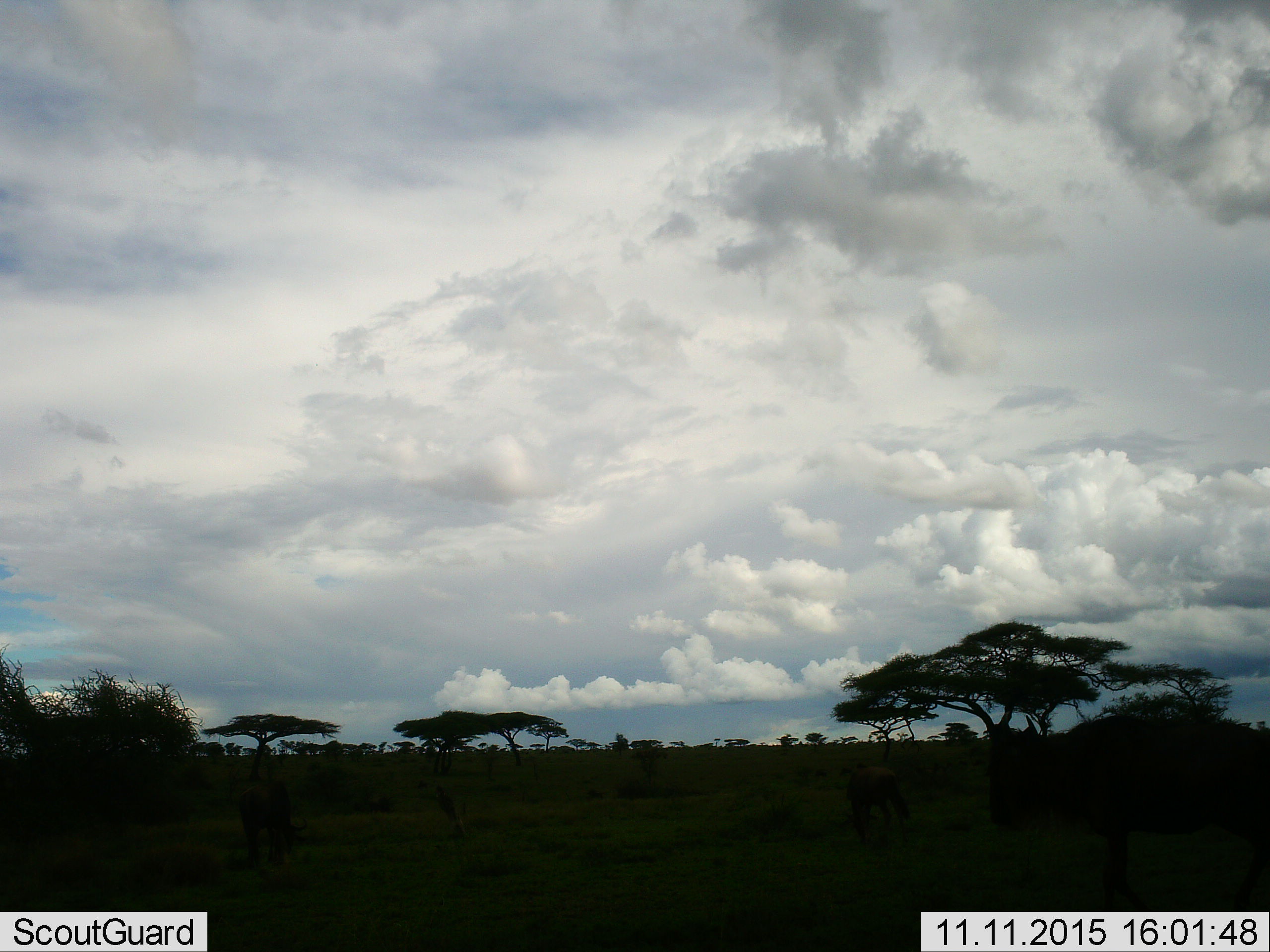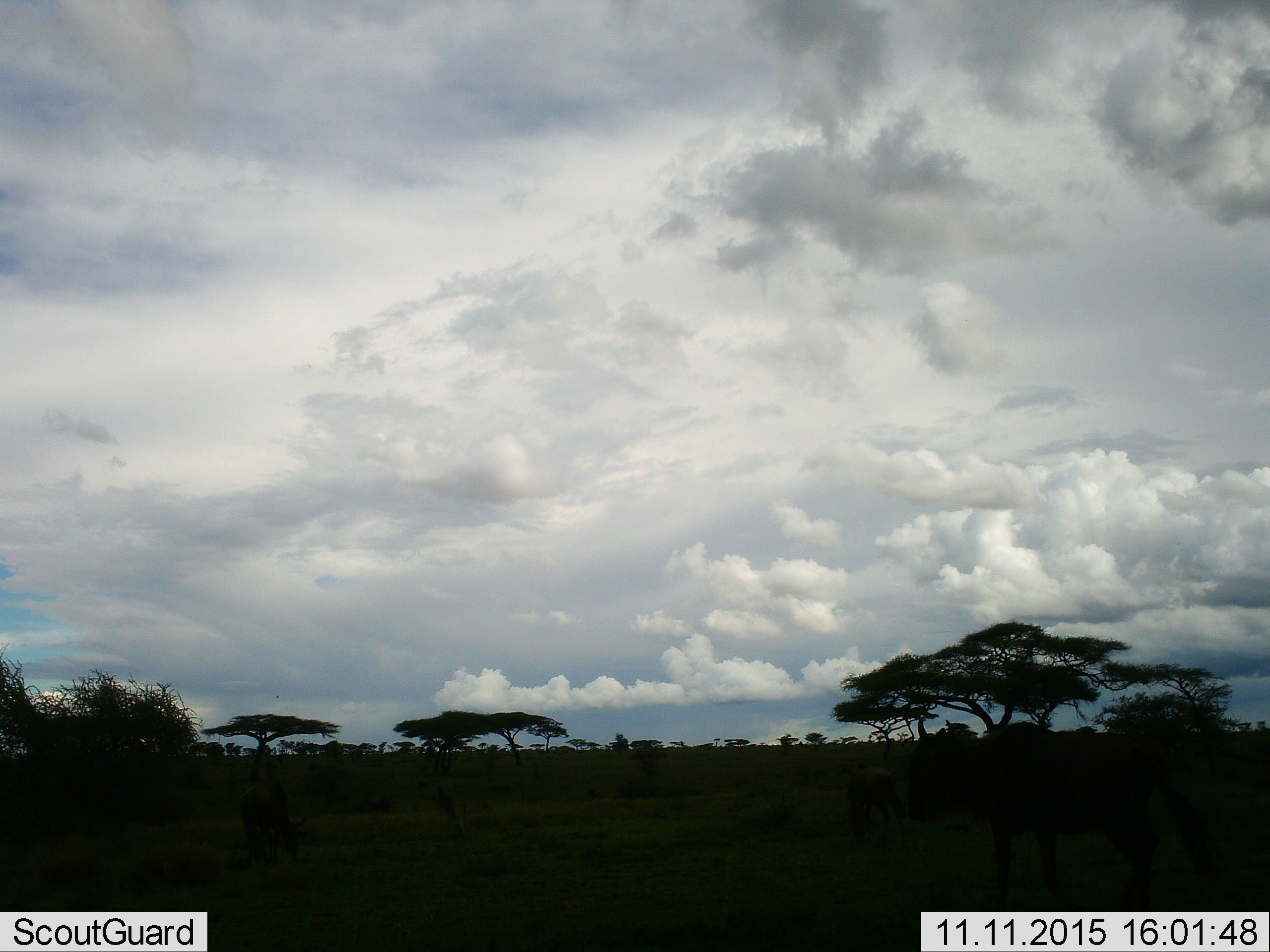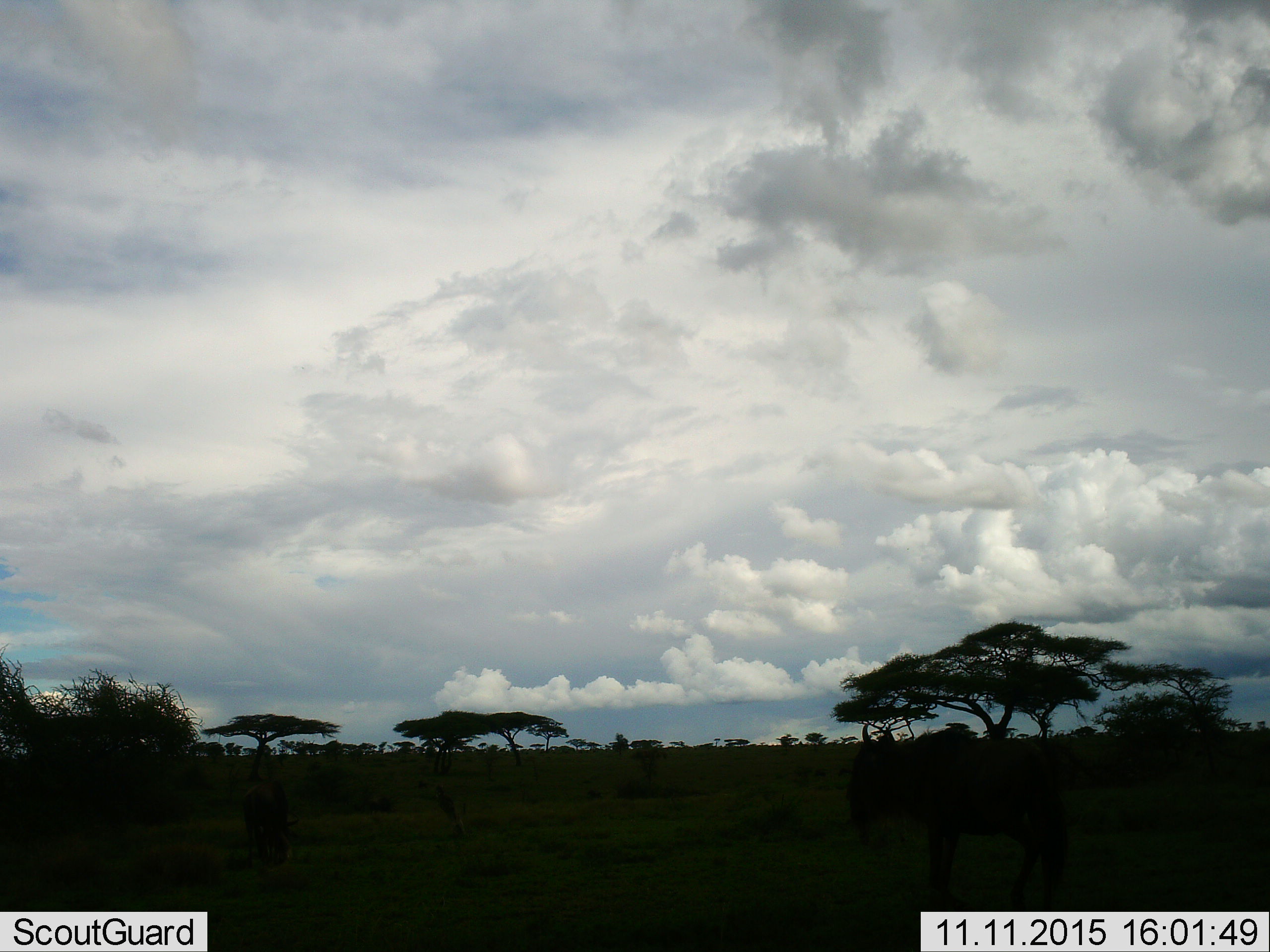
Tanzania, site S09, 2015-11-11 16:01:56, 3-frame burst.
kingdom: Animalia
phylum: Chordata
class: Mammalia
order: Artiodactyla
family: Bovidae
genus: Connochaetes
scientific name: Connochaetes taurinus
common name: blue wildebeest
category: wildebeest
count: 3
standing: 60%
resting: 0%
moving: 100%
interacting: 0%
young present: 0%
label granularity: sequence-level